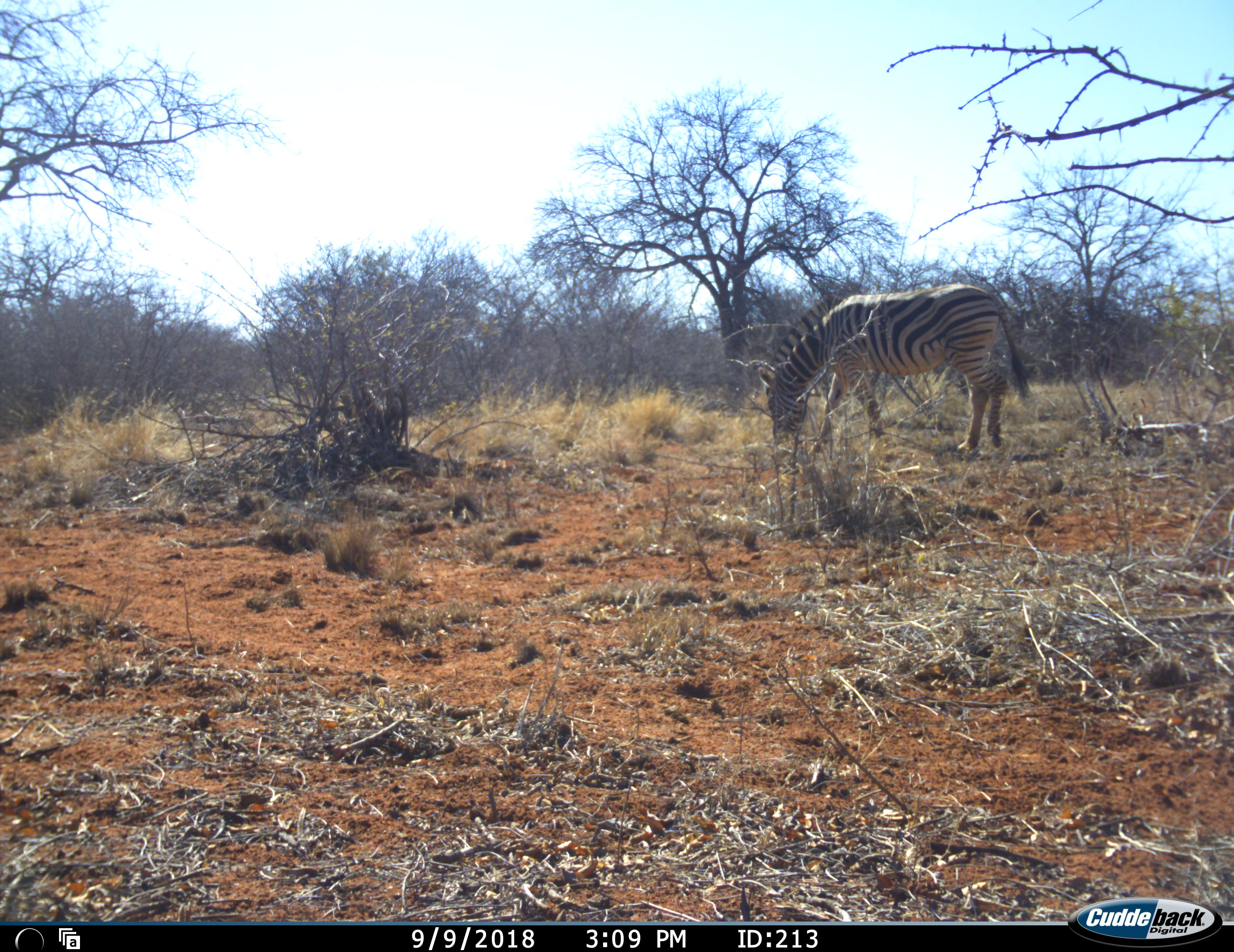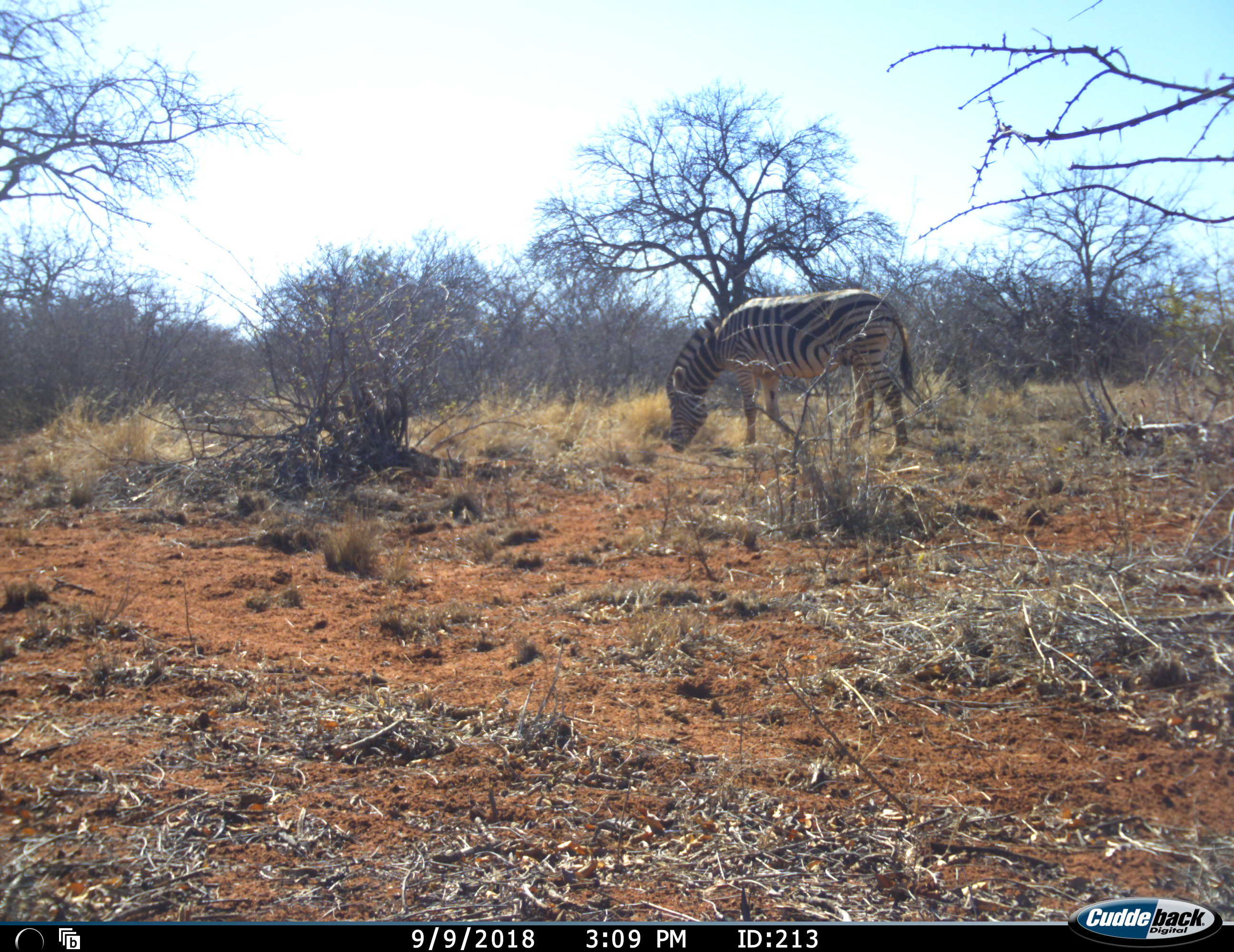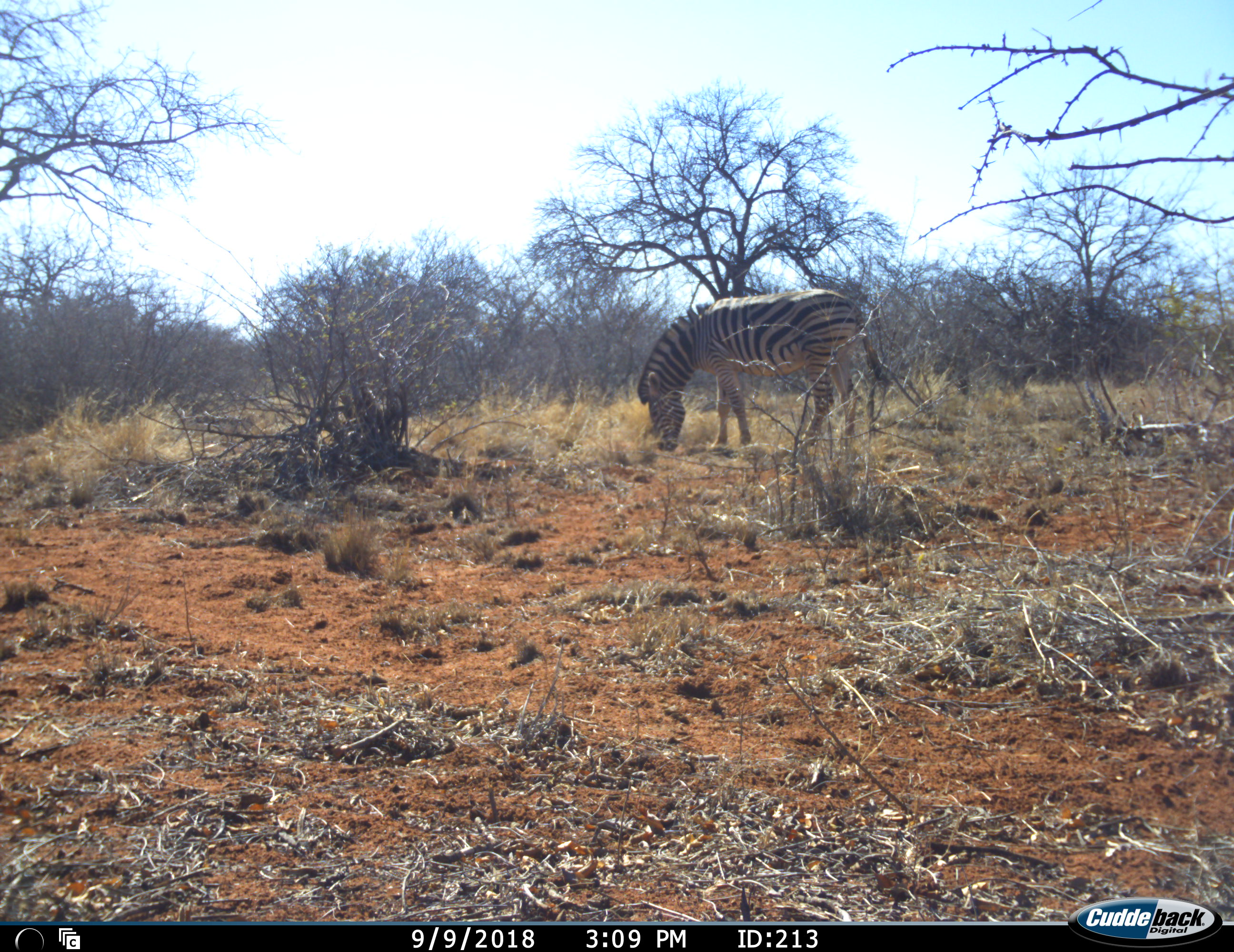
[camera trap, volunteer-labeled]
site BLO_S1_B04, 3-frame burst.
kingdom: Animalia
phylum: Chordata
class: Mammalia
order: Perissodactyla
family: Equidae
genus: Equus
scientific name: Equus quagga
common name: plains zebra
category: zebraplains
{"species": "zebraplains (plains zebra) (Equus quagga)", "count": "1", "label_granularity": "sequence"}